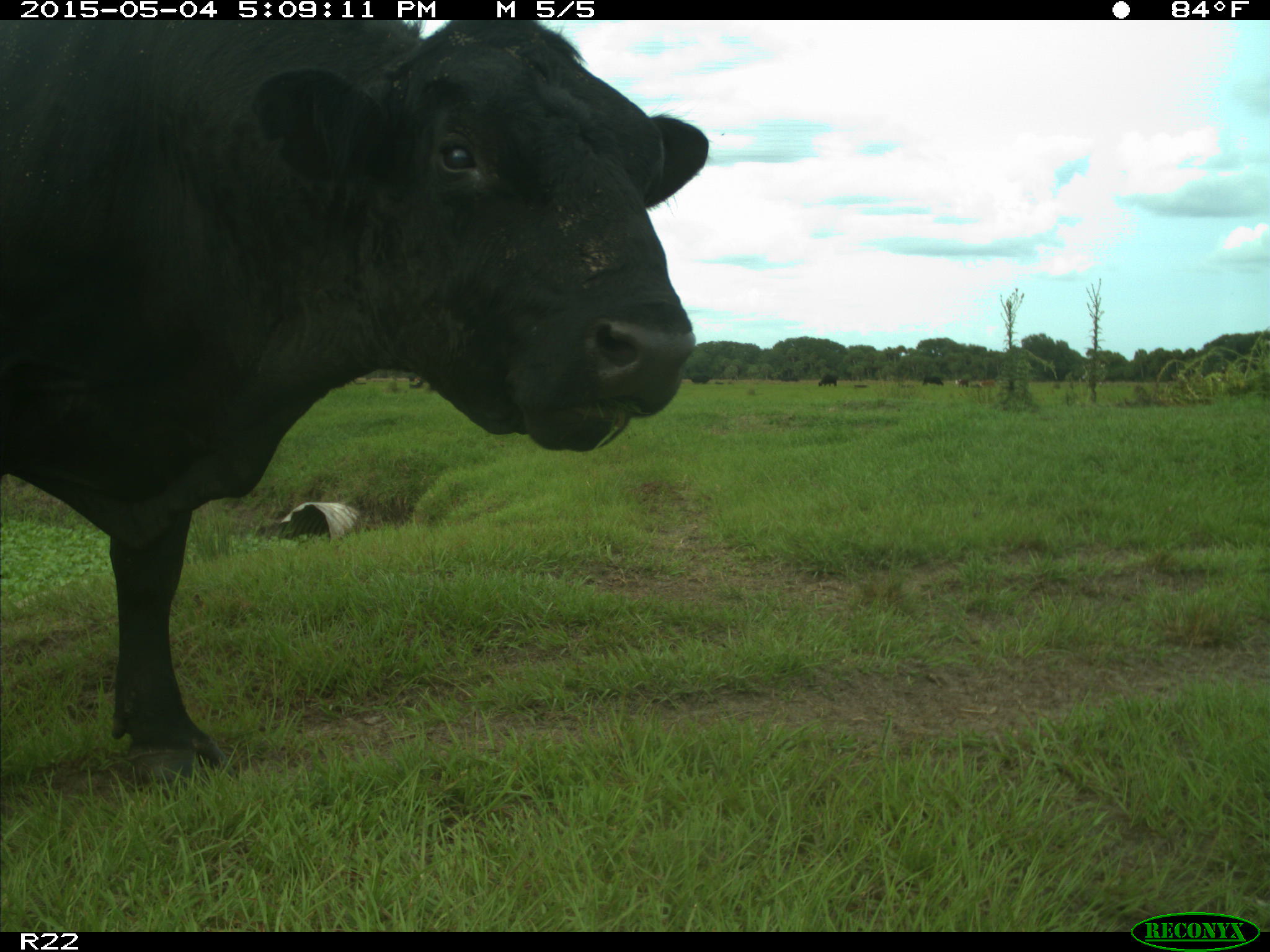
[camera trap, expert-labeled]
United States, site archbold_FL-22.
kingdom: Animalia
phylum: Chordata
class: Mammalia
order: Artiodactyla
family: Bovidae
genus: Bos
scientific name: Bos taurus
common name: domestic cow